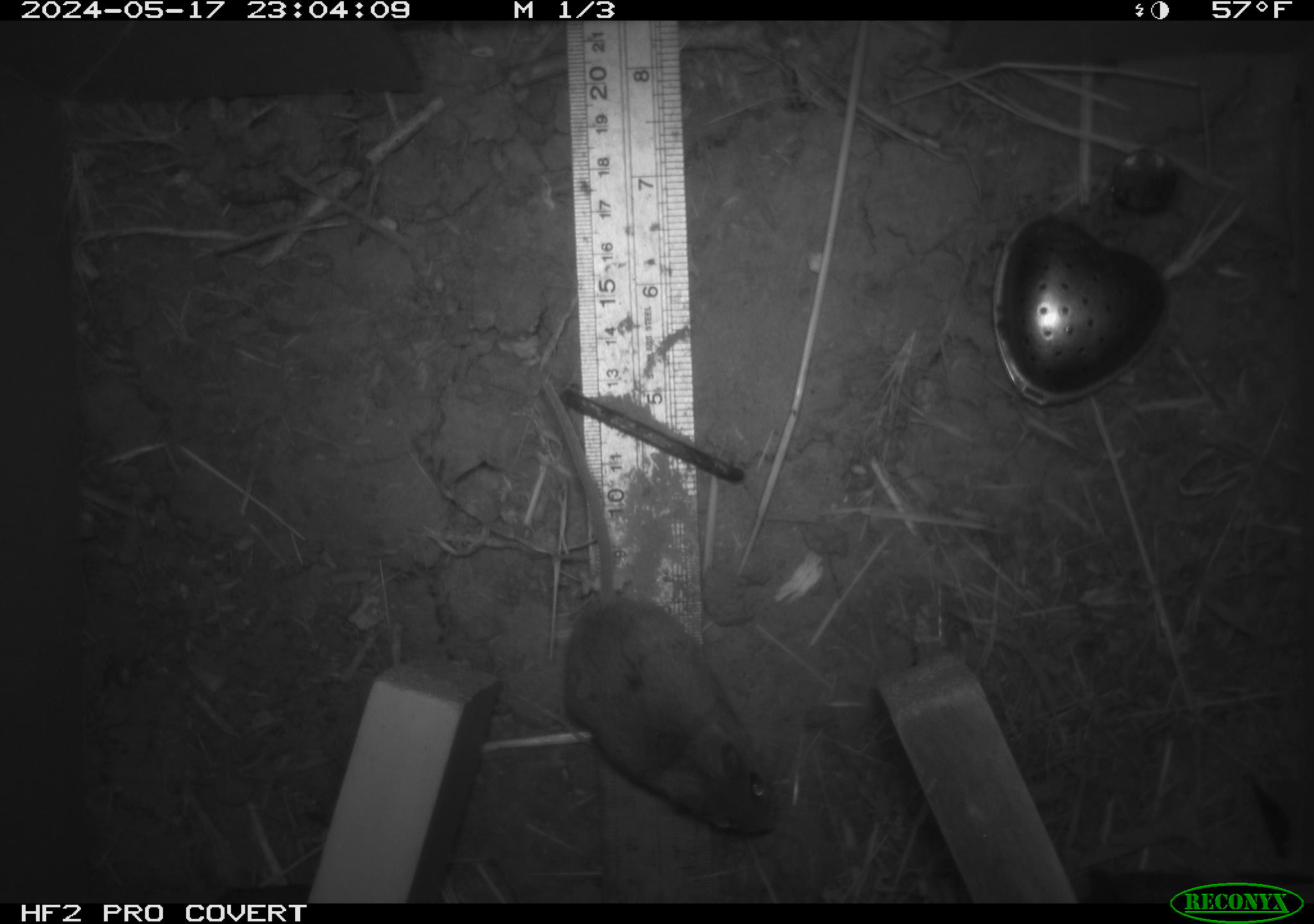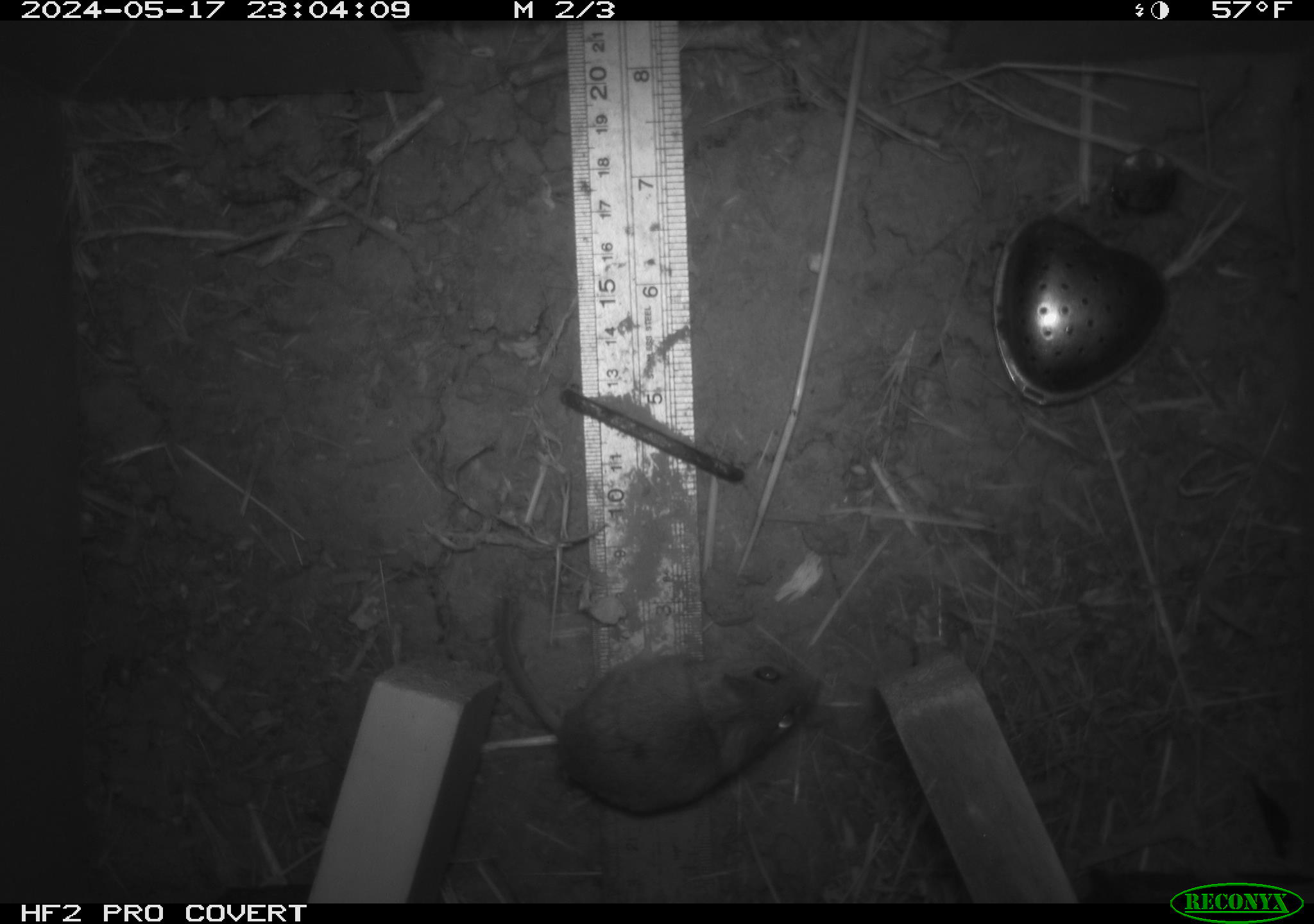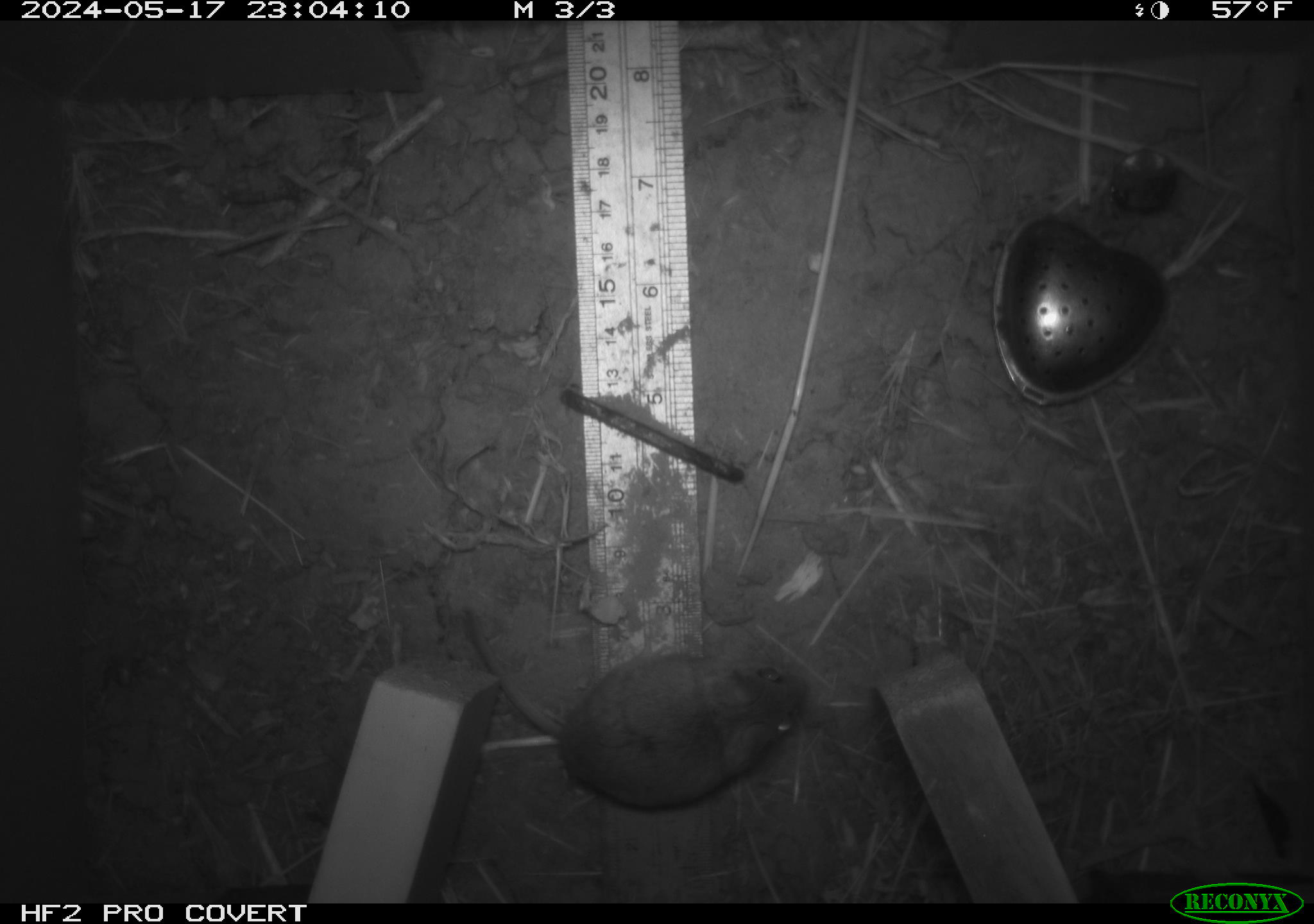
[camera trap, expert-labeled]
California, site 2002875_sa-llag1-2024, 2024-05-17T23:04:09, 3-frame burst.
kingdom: Animalia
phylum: Chordata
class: Mammalia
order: Rodentia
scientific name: Rodentia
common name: mouse species